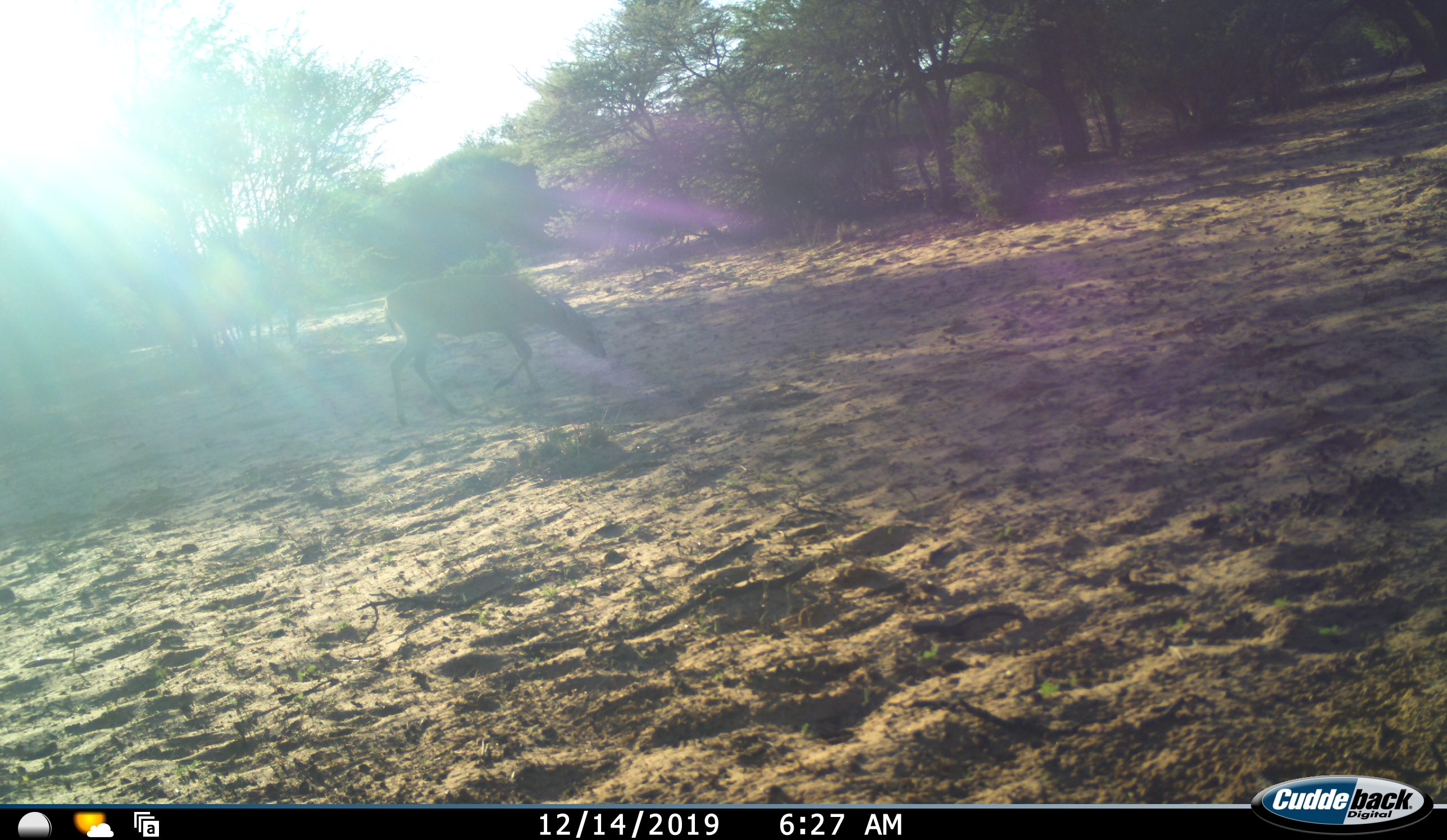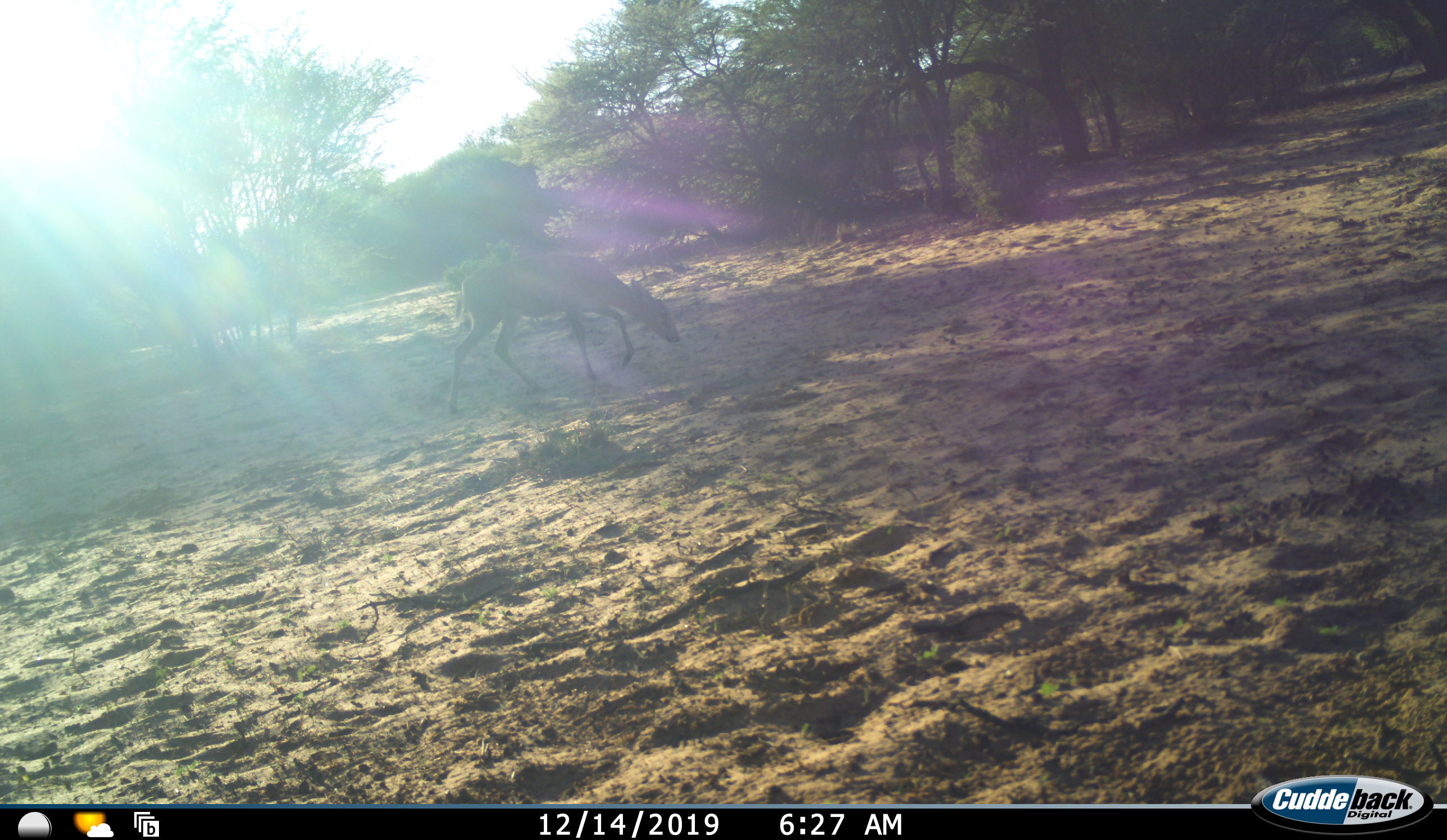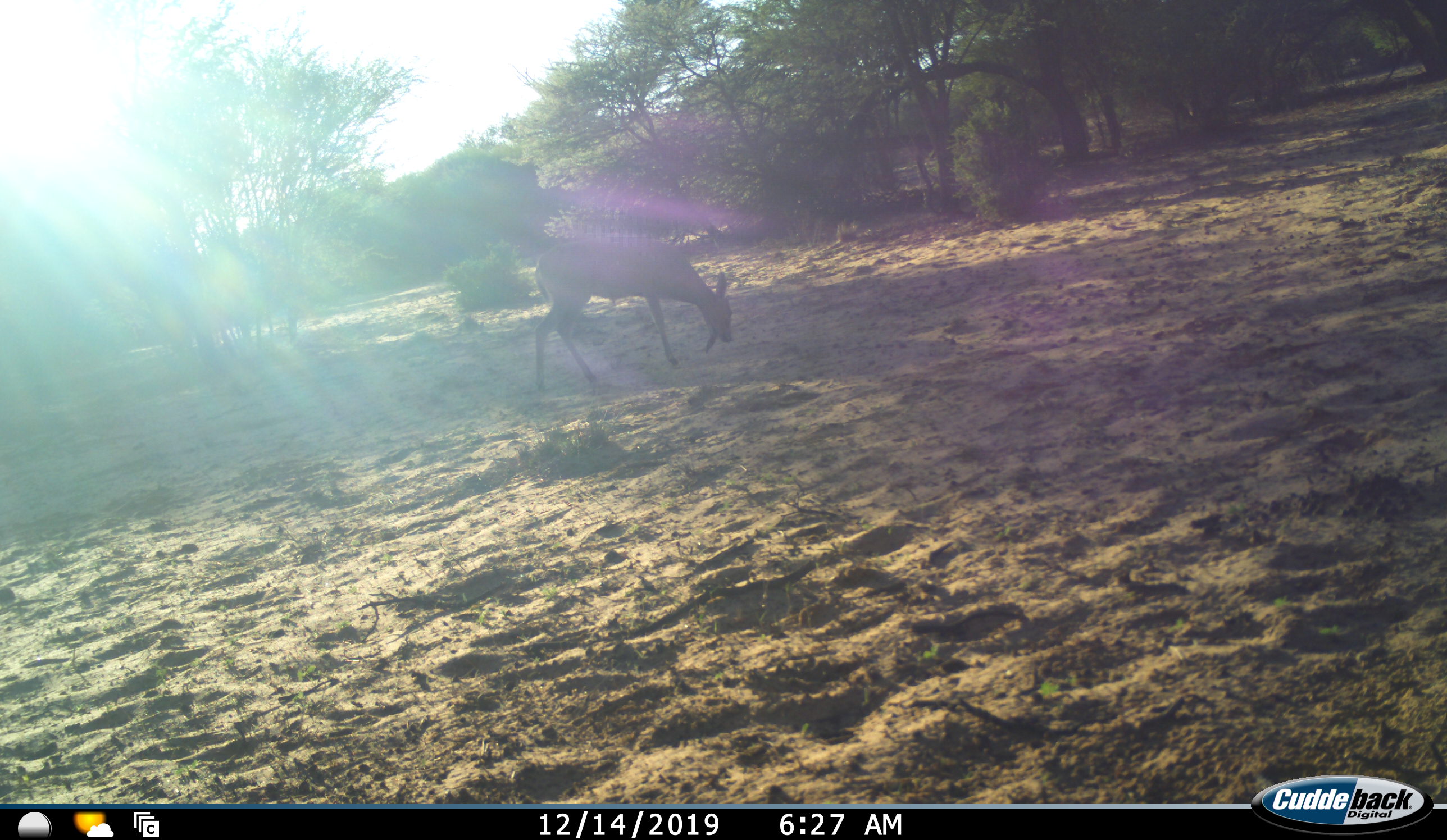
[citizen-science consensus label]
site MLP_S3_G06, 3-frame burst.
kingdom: Animalia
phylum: Chordata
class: Mammalia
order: Artiodactyla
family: Bovidae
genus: Sylvicapra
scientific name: Sylvicapra grimmia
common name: common duiker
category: duikercommongrey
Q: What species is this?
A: Duikercommongrey (common duiker) (Sylvicapra grimmia).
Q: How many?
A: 1.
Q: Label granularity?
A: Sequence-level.